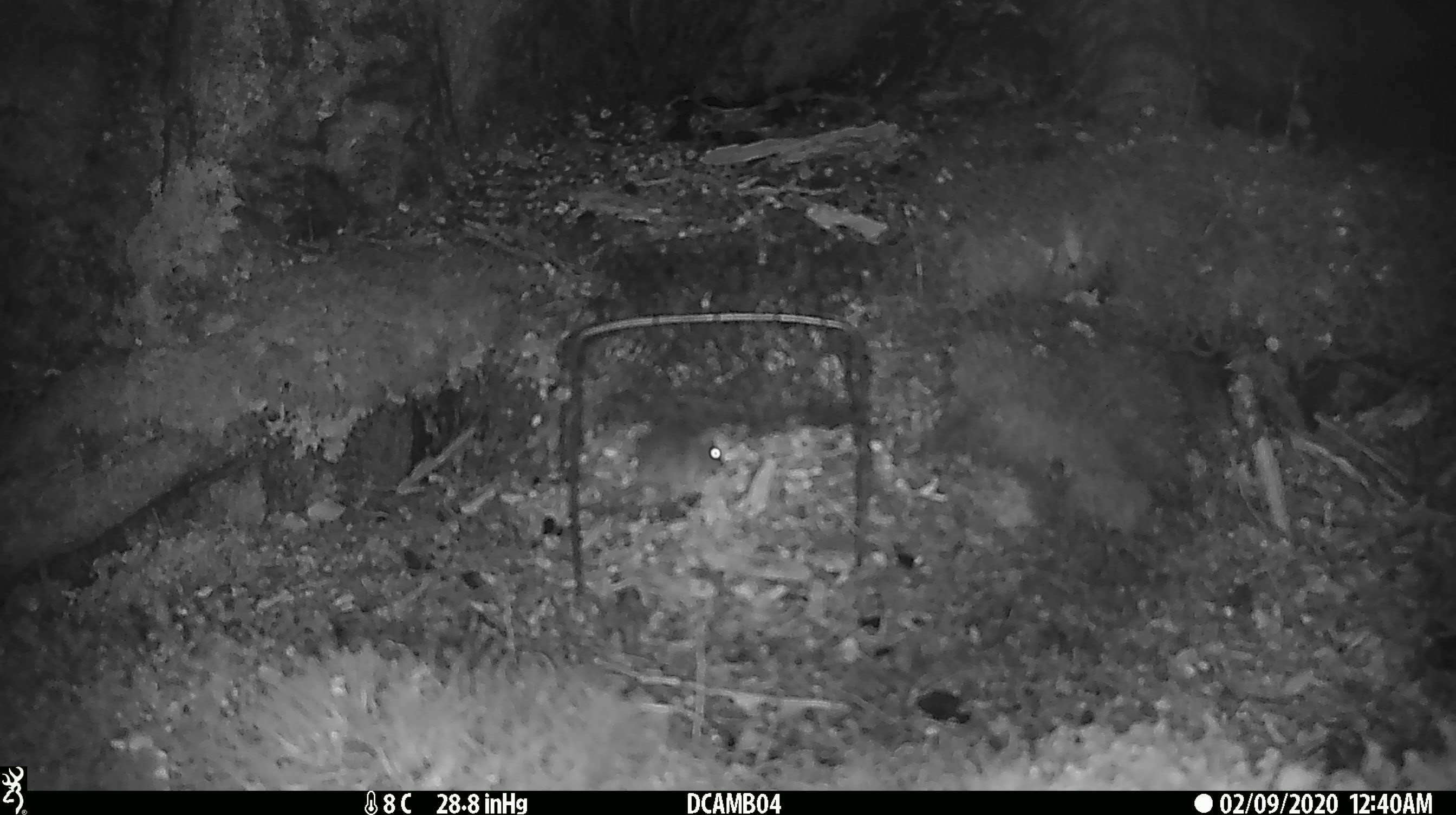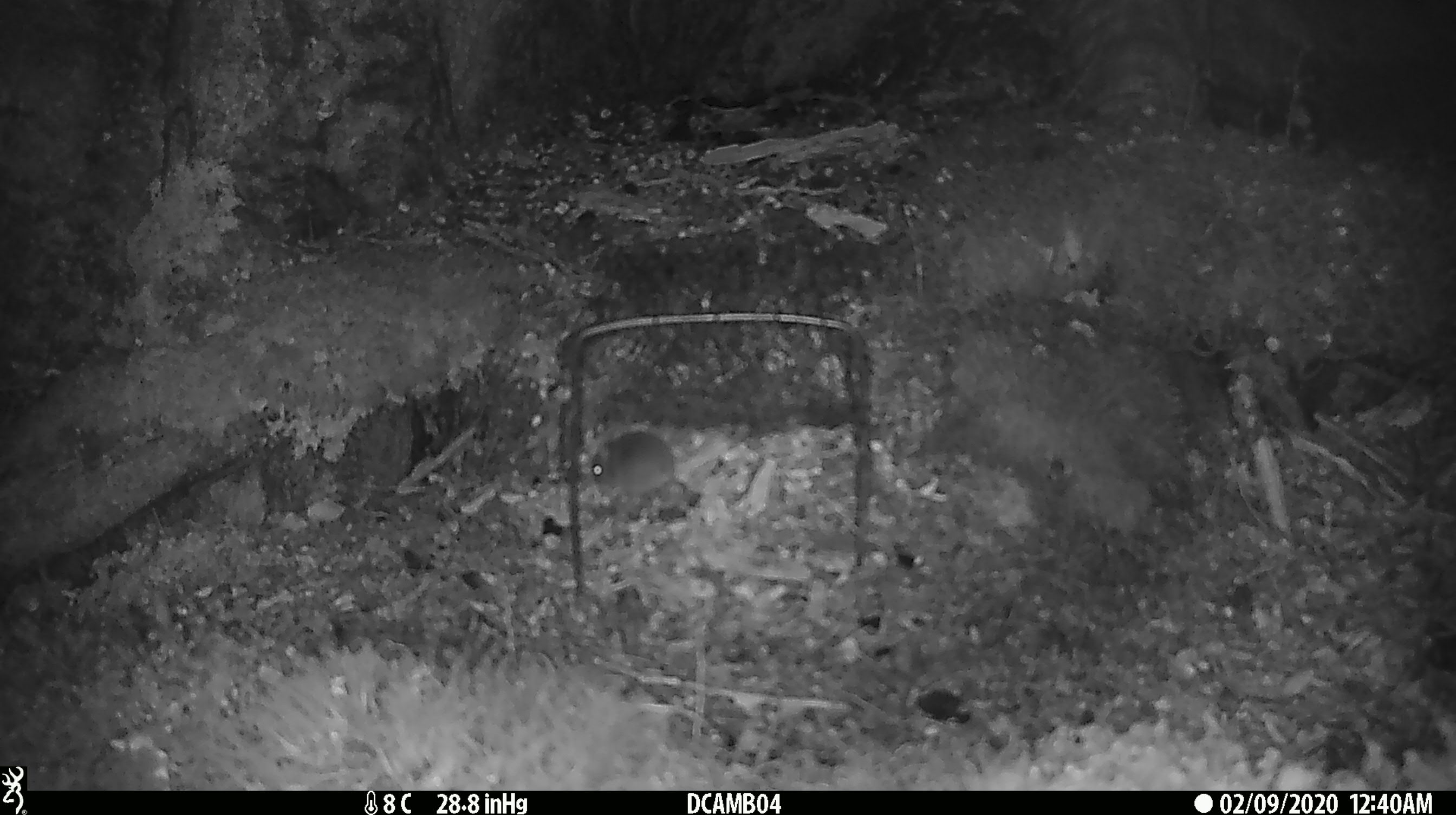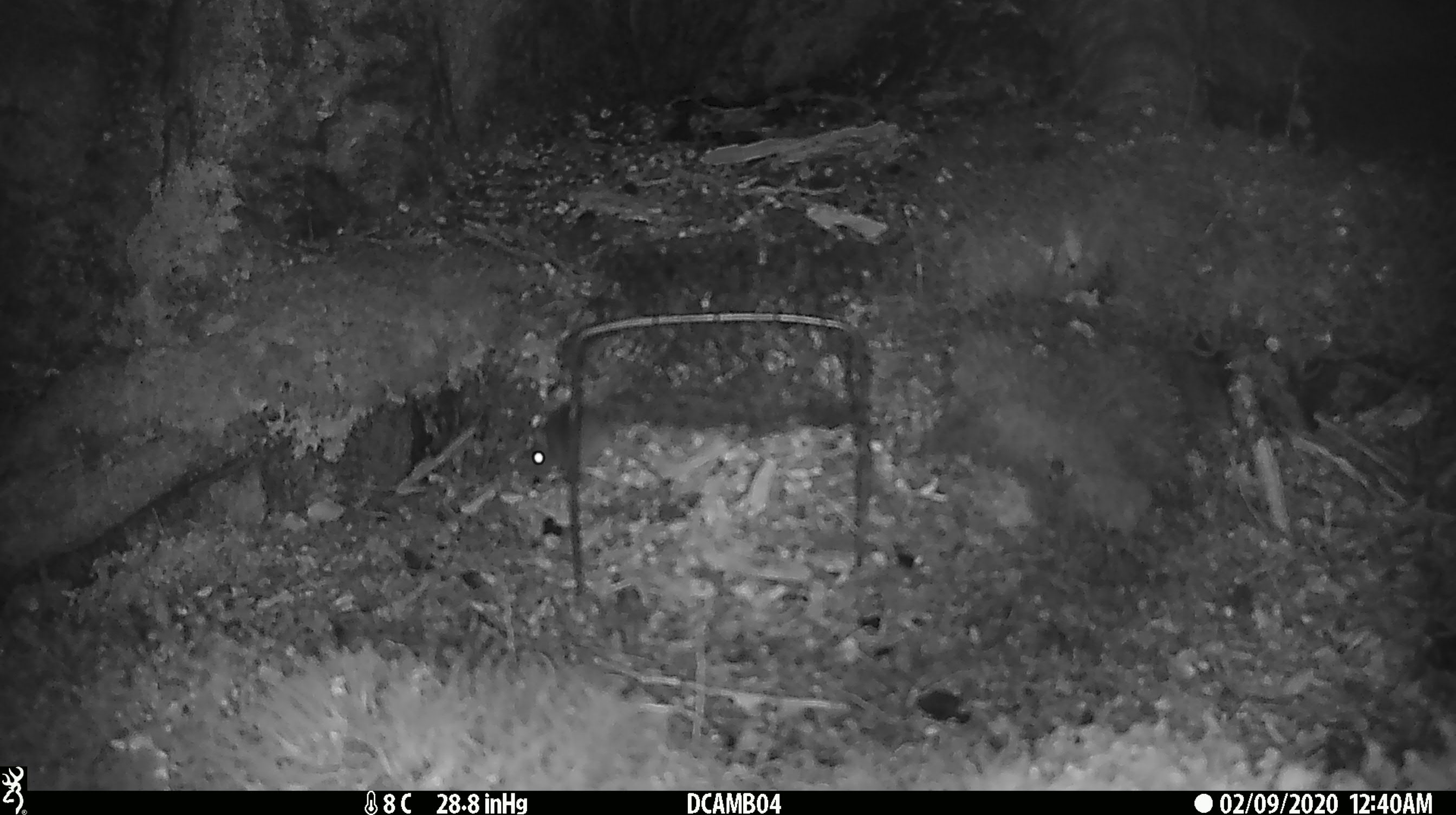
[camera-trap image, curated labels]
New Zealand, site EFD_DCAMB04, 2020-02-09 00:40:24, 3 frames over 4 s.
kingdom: Animalia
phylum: Chordata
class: Mammalia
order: Rodentia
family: Muridae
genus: Mus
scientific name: Mus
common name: mouse